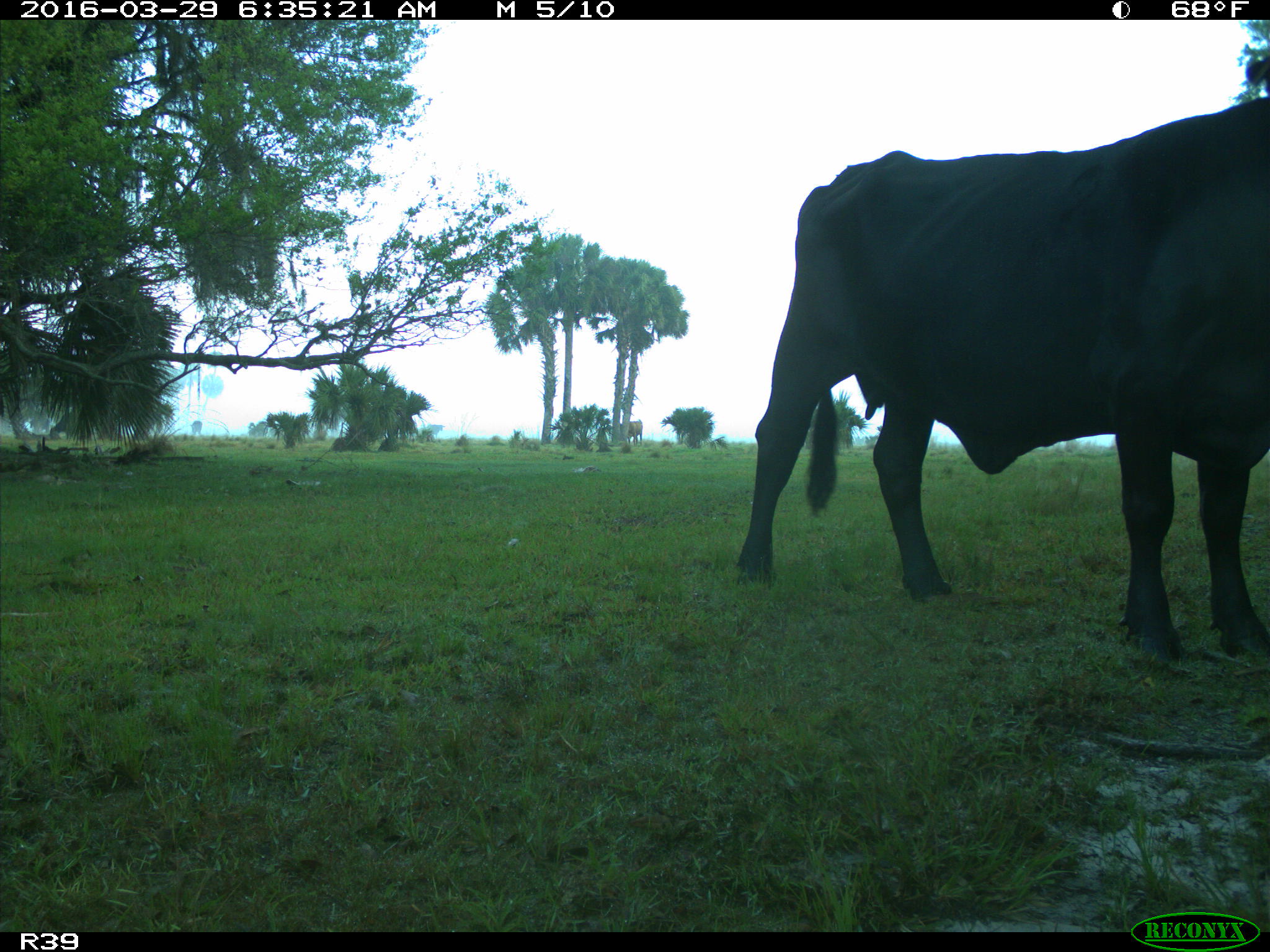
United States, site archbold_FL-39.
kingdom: Animalia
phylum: Chordata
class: Mammalia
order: Artiodactyla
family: Bovidae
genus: Bos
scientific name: Bos taurus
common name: domestic cow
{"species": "Bos taurus (domestic cow)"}